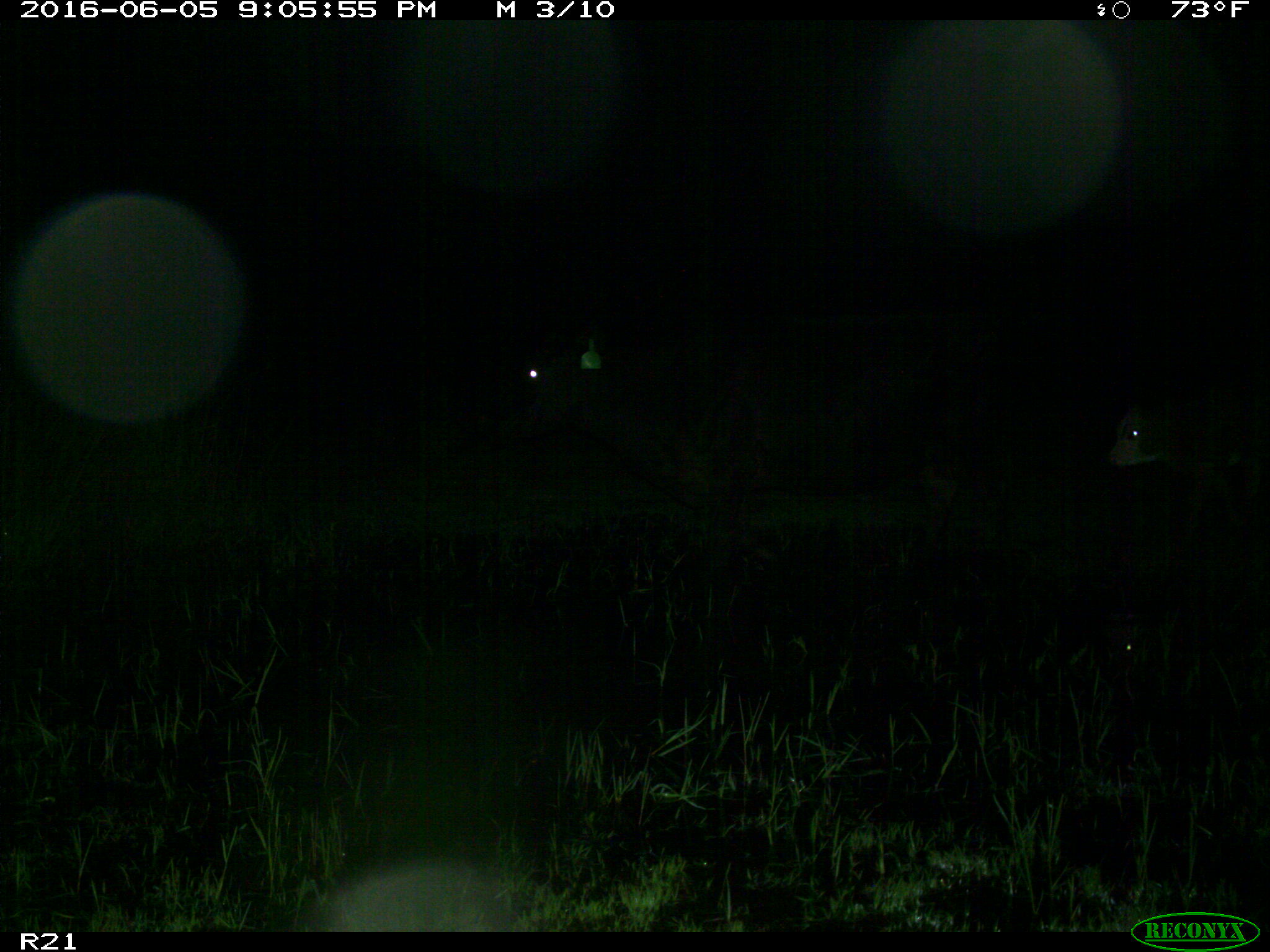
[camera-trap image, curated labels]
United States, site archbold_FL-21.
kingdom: Animalia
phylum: Chordata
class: Mammalia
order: Artiodactyla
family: Bovidae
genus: Bos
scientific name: Bos taurus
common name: domestic cow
Bos taurus (domestic cow).